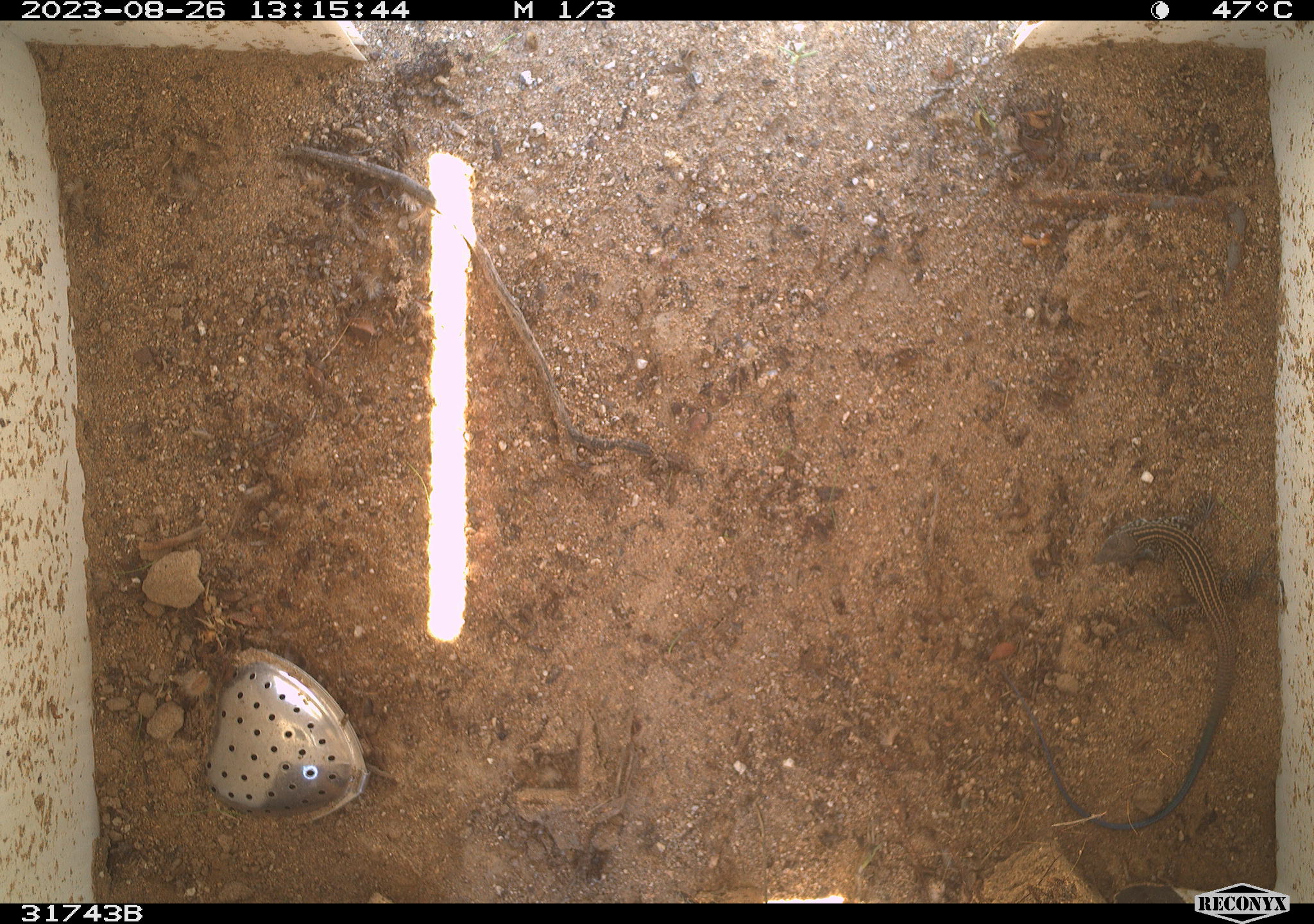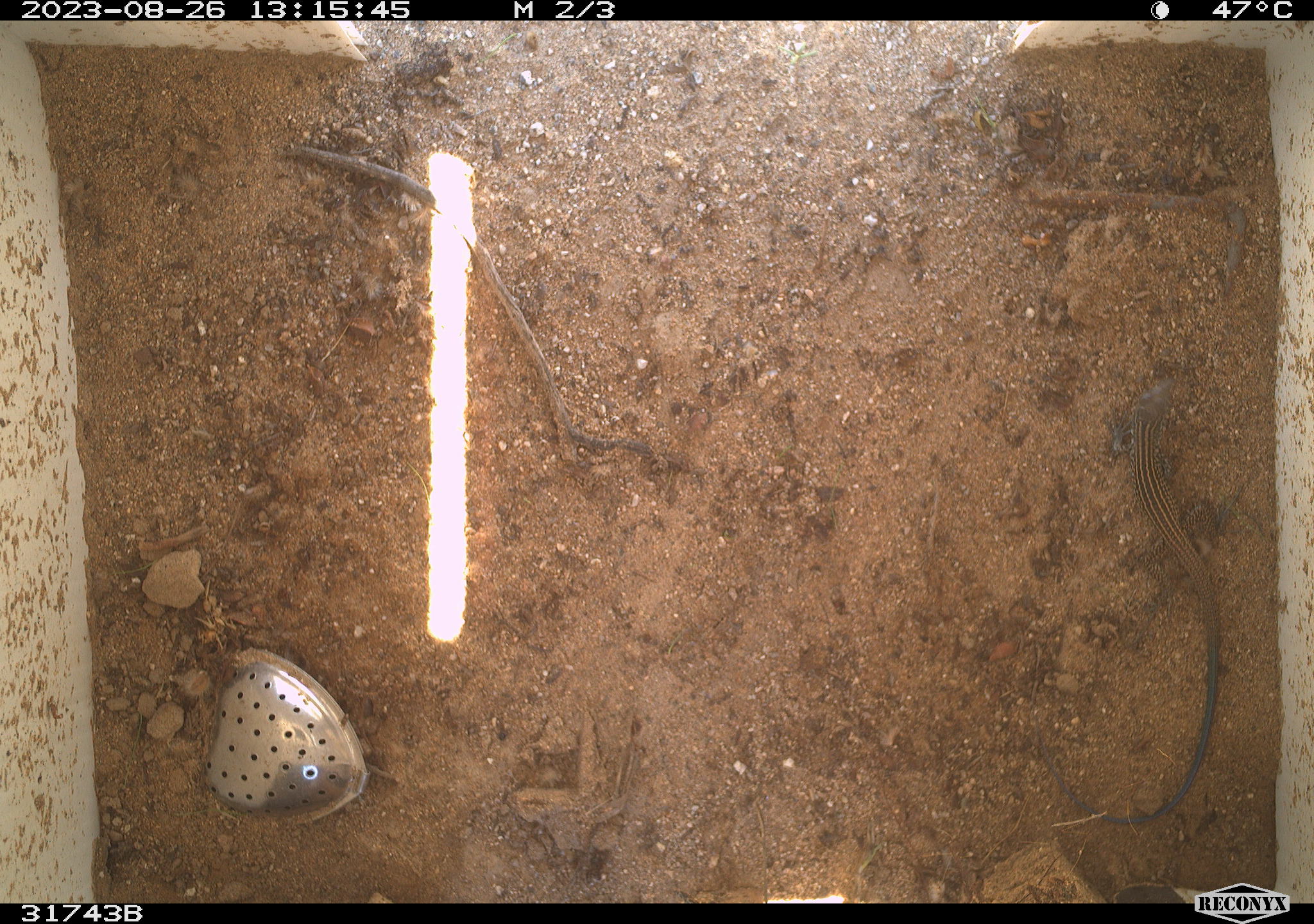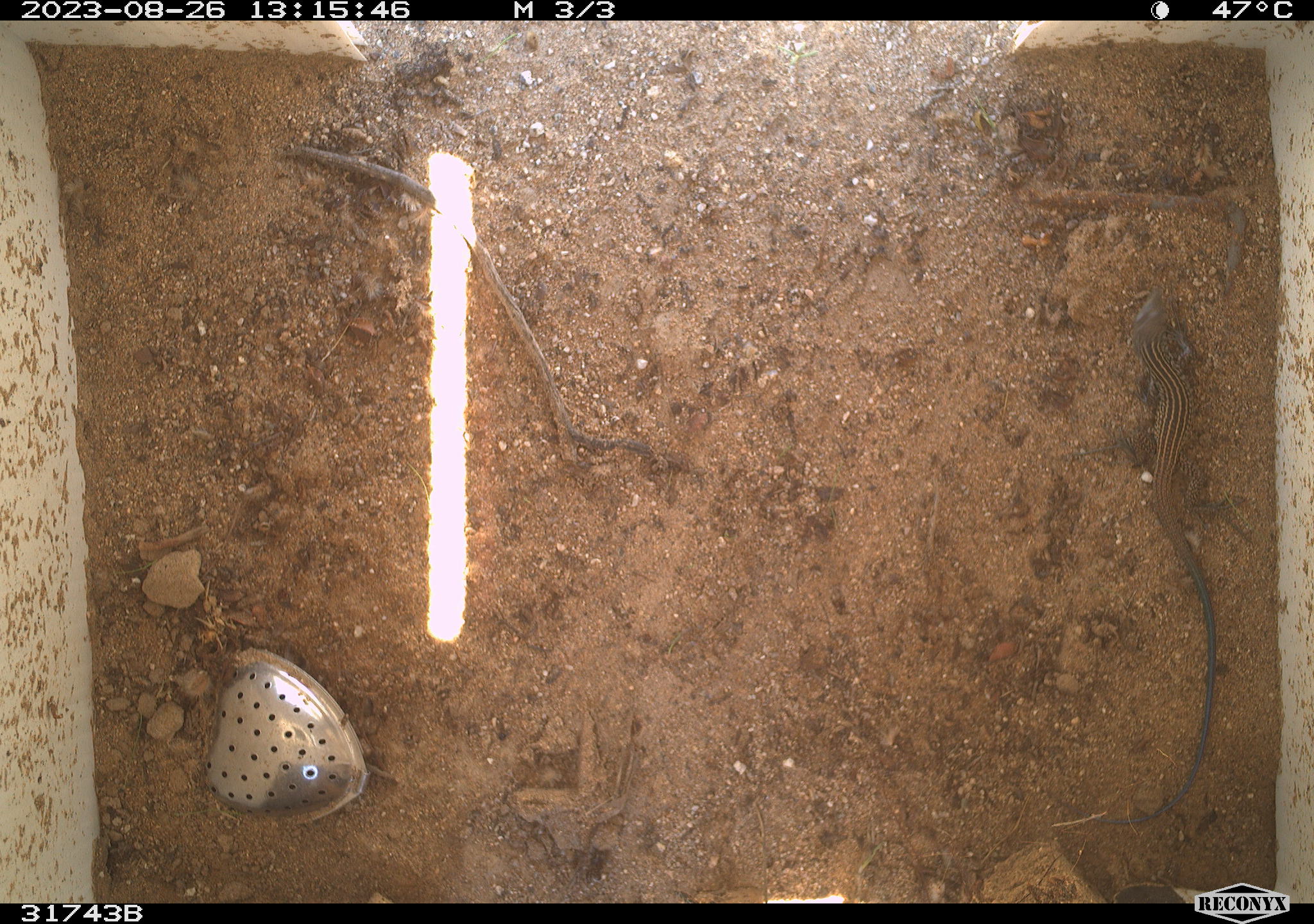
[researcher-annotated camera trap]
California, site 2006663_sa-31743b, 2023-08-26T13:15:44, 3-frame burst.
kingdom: Animalia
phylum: Chordata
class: Reptilia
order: Squamata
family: Teiidae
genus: Aspidoscelis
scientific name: Aspidoscelis tigris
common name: western whiptail